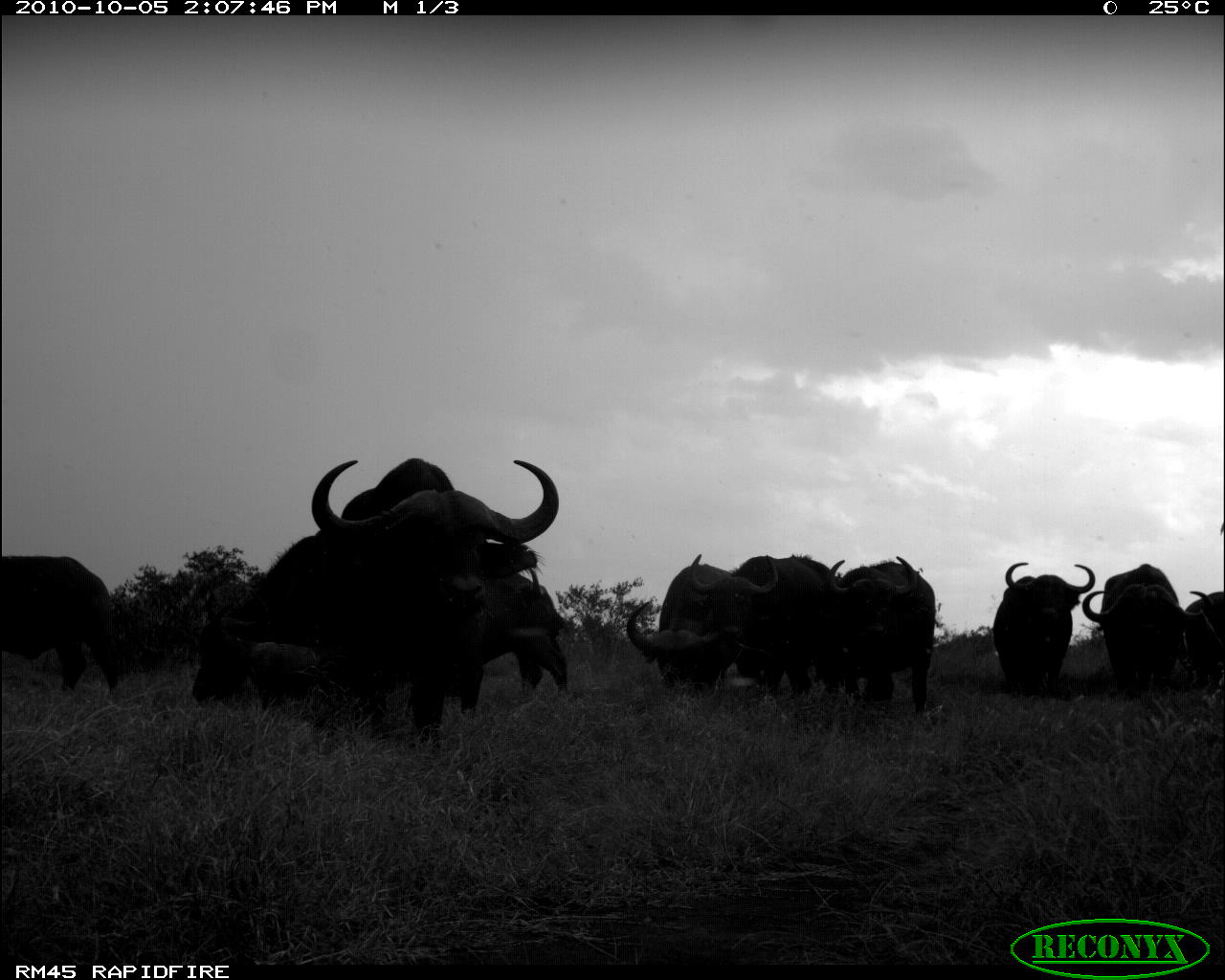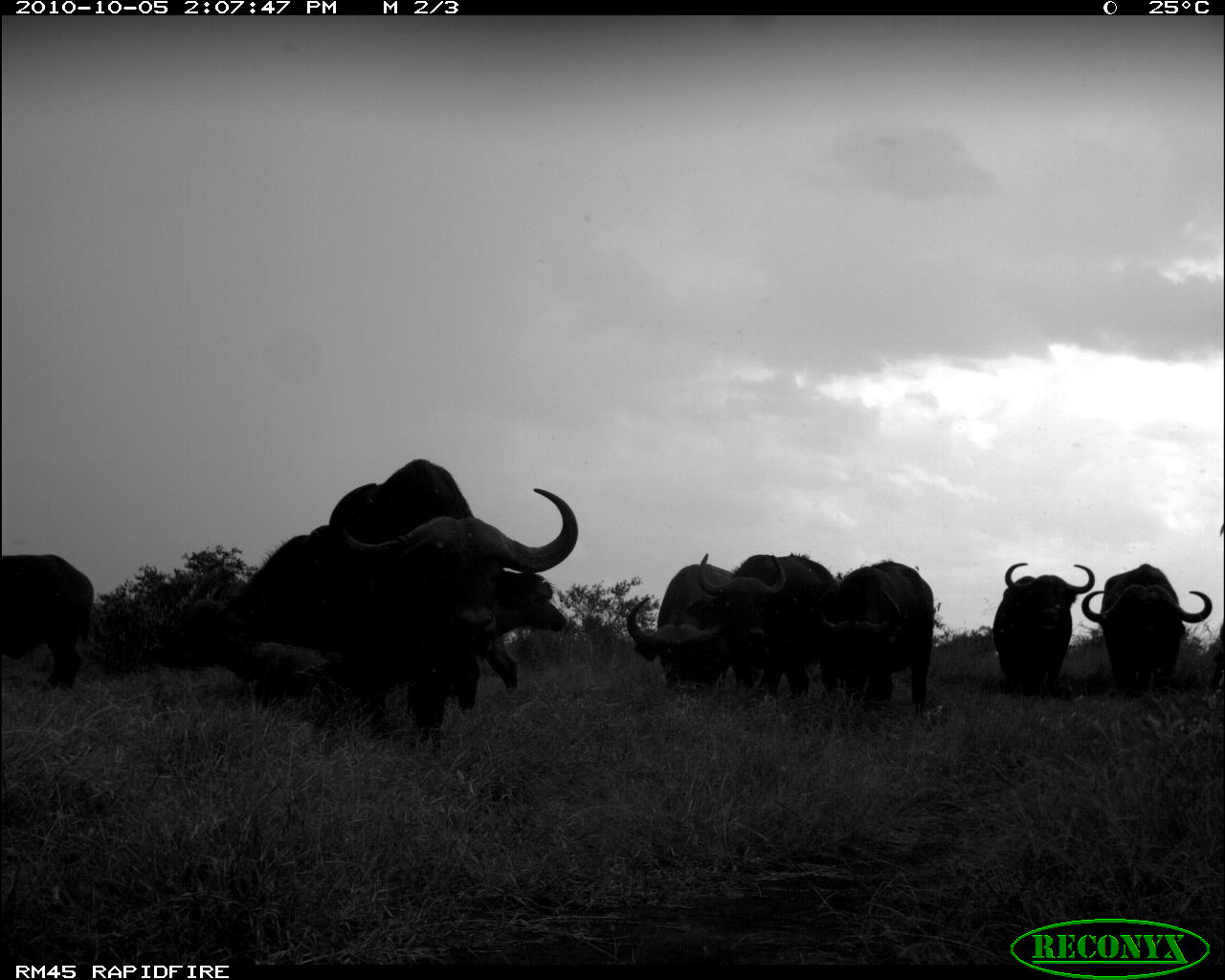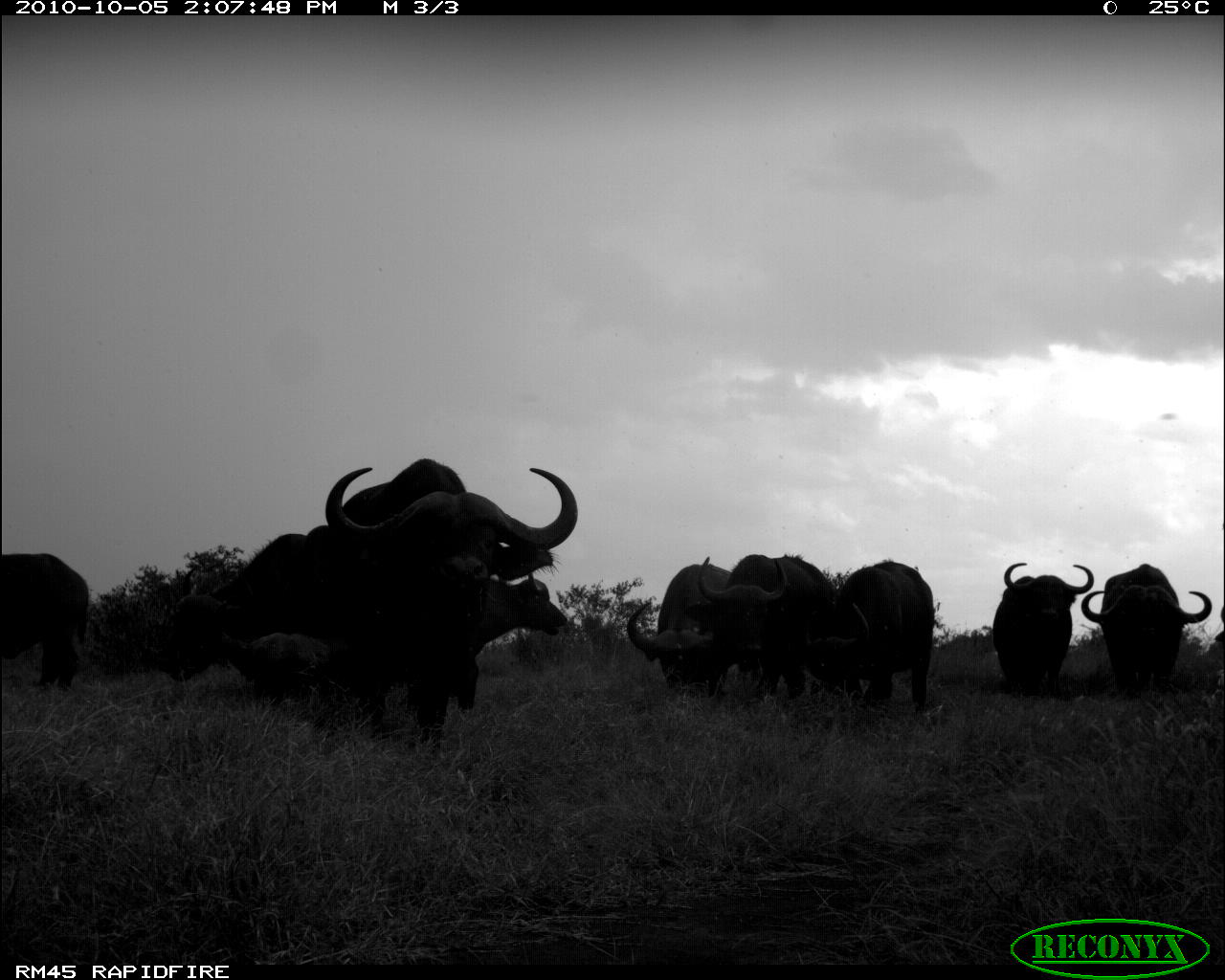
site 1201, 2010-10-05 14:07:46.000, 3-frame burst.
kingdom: Animalia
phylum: Chordata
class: Mammalia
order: Artiodactyla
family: Bovidae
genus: Syncerus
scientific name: Syncerus caffer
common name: african buffalo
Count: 10.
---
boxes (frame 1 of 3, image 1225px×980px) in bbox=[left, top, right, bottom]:
syncerus caffer: bbox=[309, 447, 561, 747]; bbox=[187, 523, 377, 703]; bbox=[684, 552, 838, 688]; bbox=[821, 549, 939, 720]; bbox=[1079, 556, 1218, 692]; bbox=[0, 553, 120, 694]; bbox=[623, 551, 732, 697]; bbox=[989, 559, 1096, 696]; bbox=[205, 591, 322, 711]; bbox=[484, 573, 574, 687]; bbox=[1184, 589, 1224, 694]